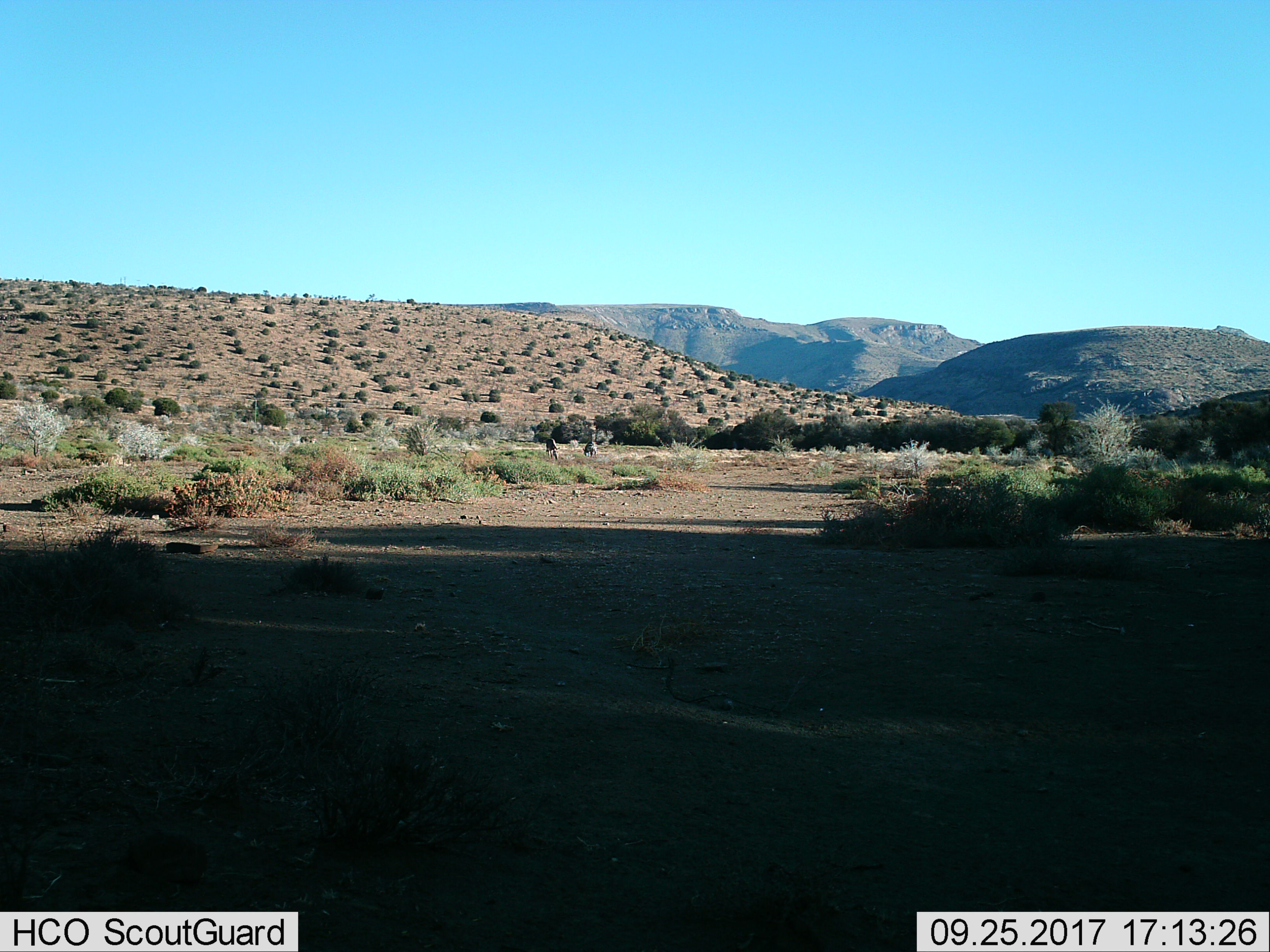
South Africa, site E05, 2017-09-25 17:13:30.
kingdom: Animalia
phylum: Chordata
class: Mammalia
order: Perissodactyla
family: Equidae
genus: Equus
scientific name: Equus zebra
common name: mountain zebra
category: zebramountain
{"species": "zebramountain (mountain zebra) (Equus zebra)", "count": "2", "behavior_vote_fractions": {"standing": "60%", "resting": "0%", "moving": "0%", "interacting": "0%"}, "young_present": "0%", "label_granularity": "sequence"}